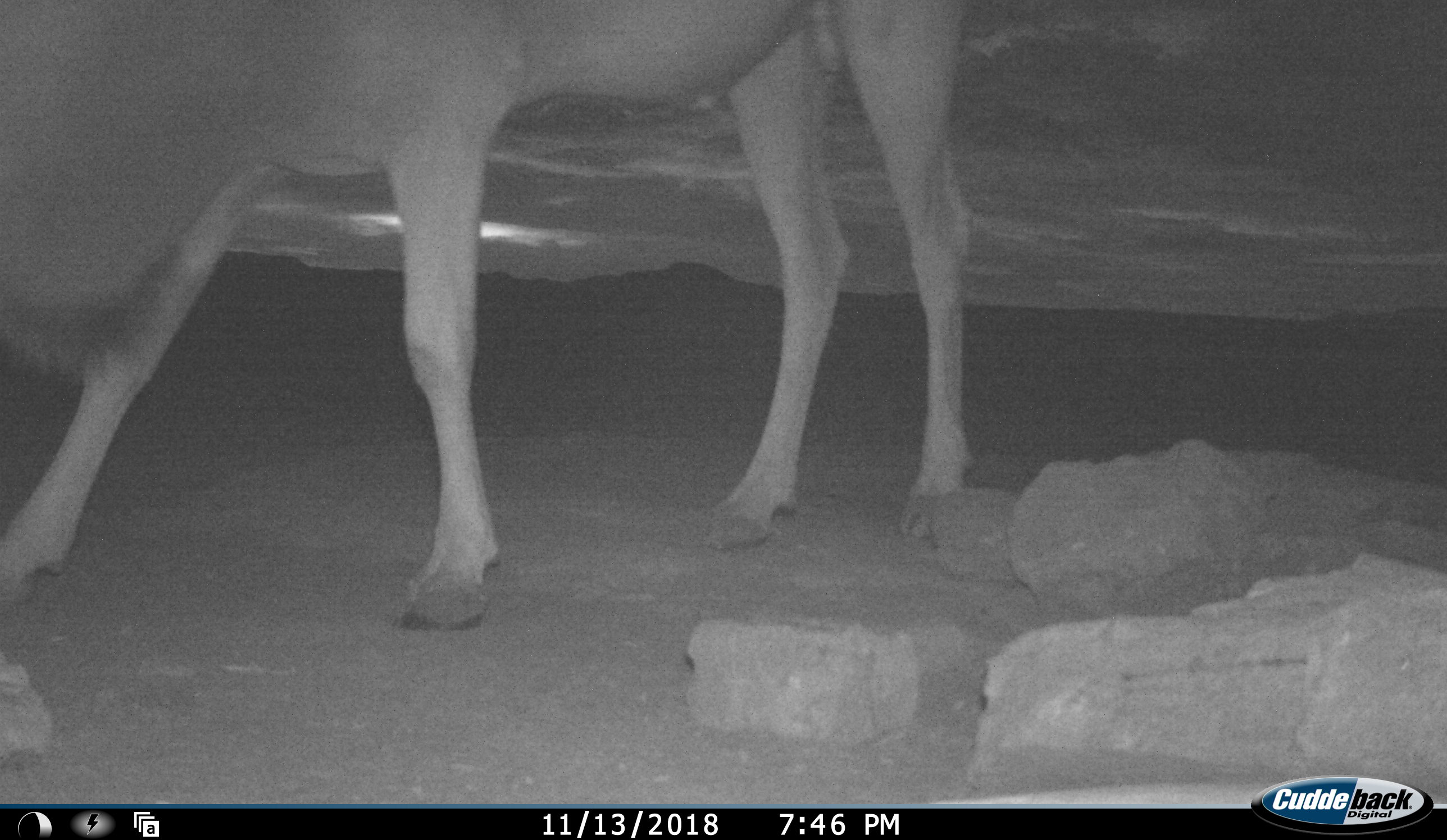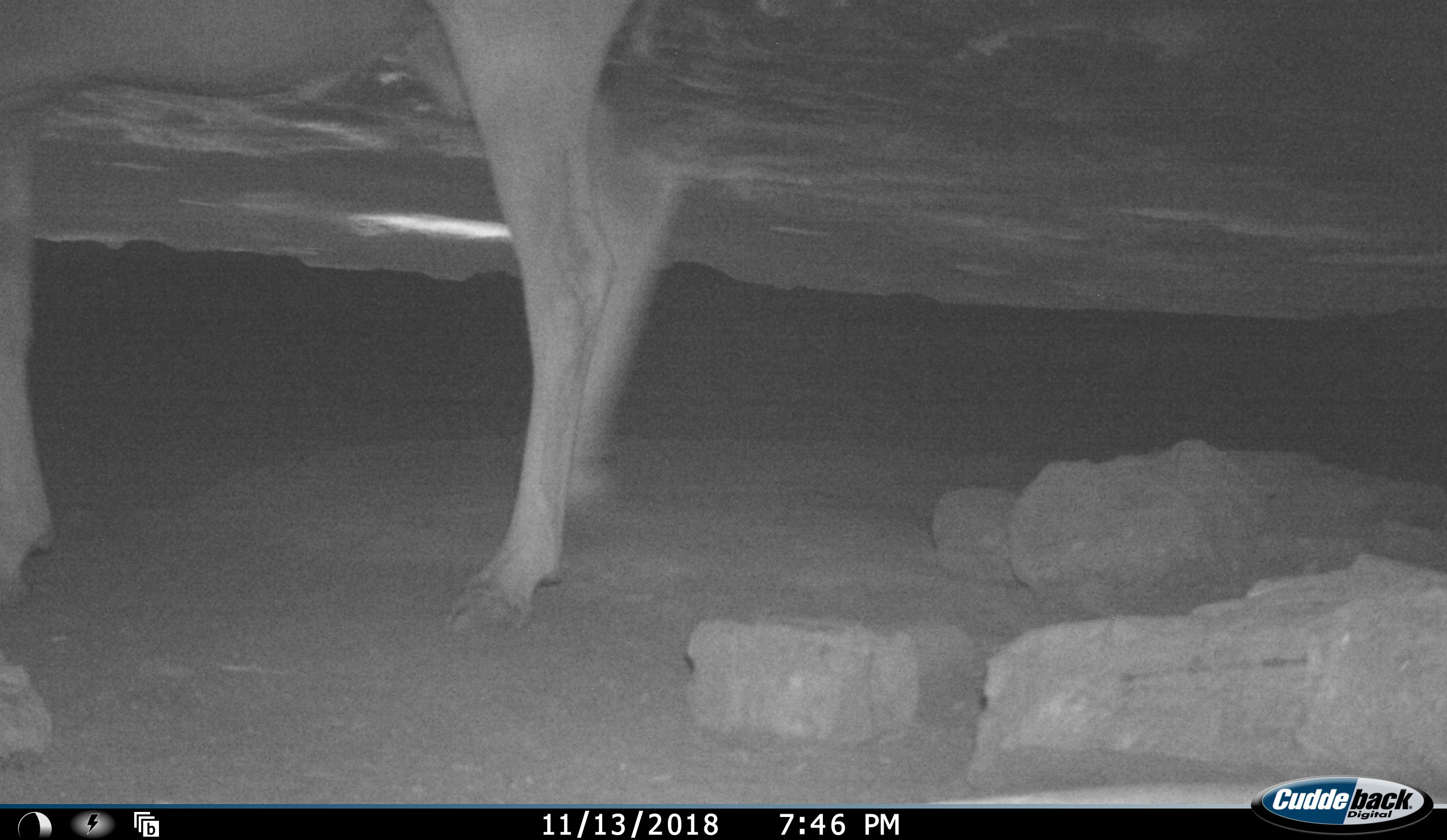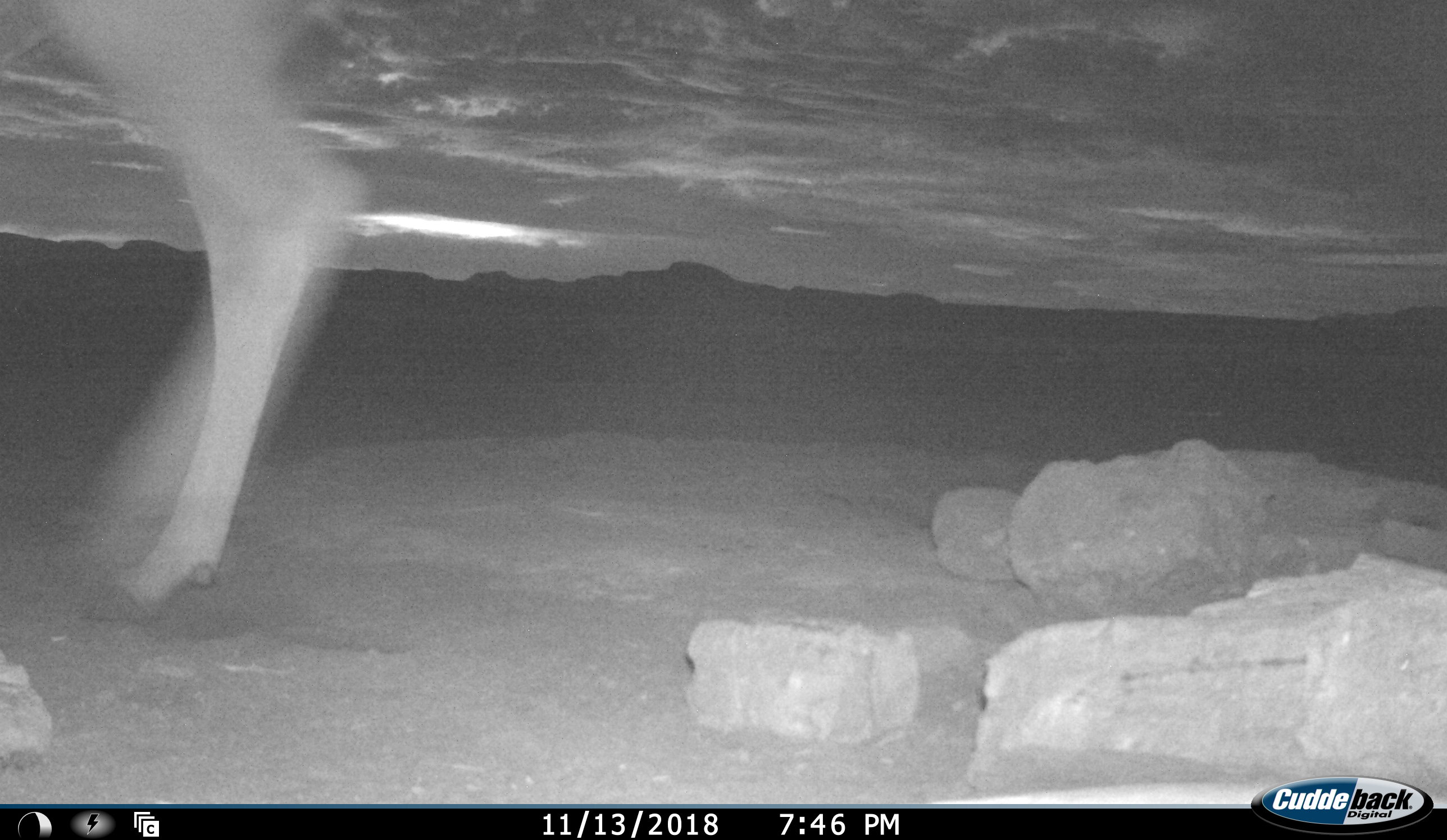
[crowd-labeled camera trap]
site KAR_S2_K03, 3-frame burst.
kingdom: Animalia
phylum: Chordata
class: Mammalia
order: Artiodactyla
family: Bovidae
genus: Tragelaphus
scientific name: Tragelaphus oryx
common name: eland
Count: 1.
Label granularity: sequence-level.